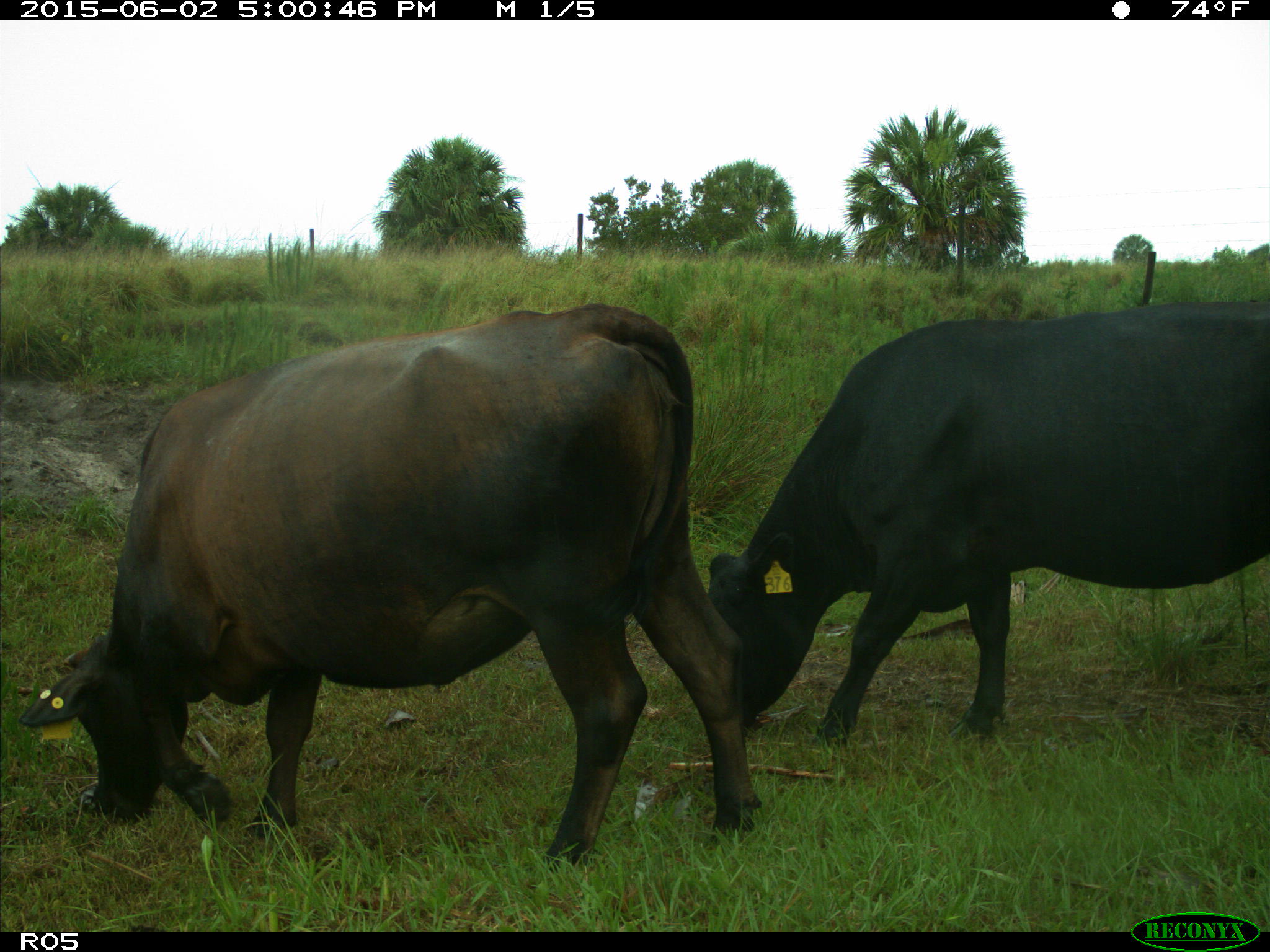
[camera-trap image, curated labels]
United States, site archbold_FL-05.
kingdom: Animalia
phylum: Chordata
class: Mammalia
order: Artiodactyla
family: Bovidae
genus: Bos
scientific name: Bos taurus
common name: domestic cow